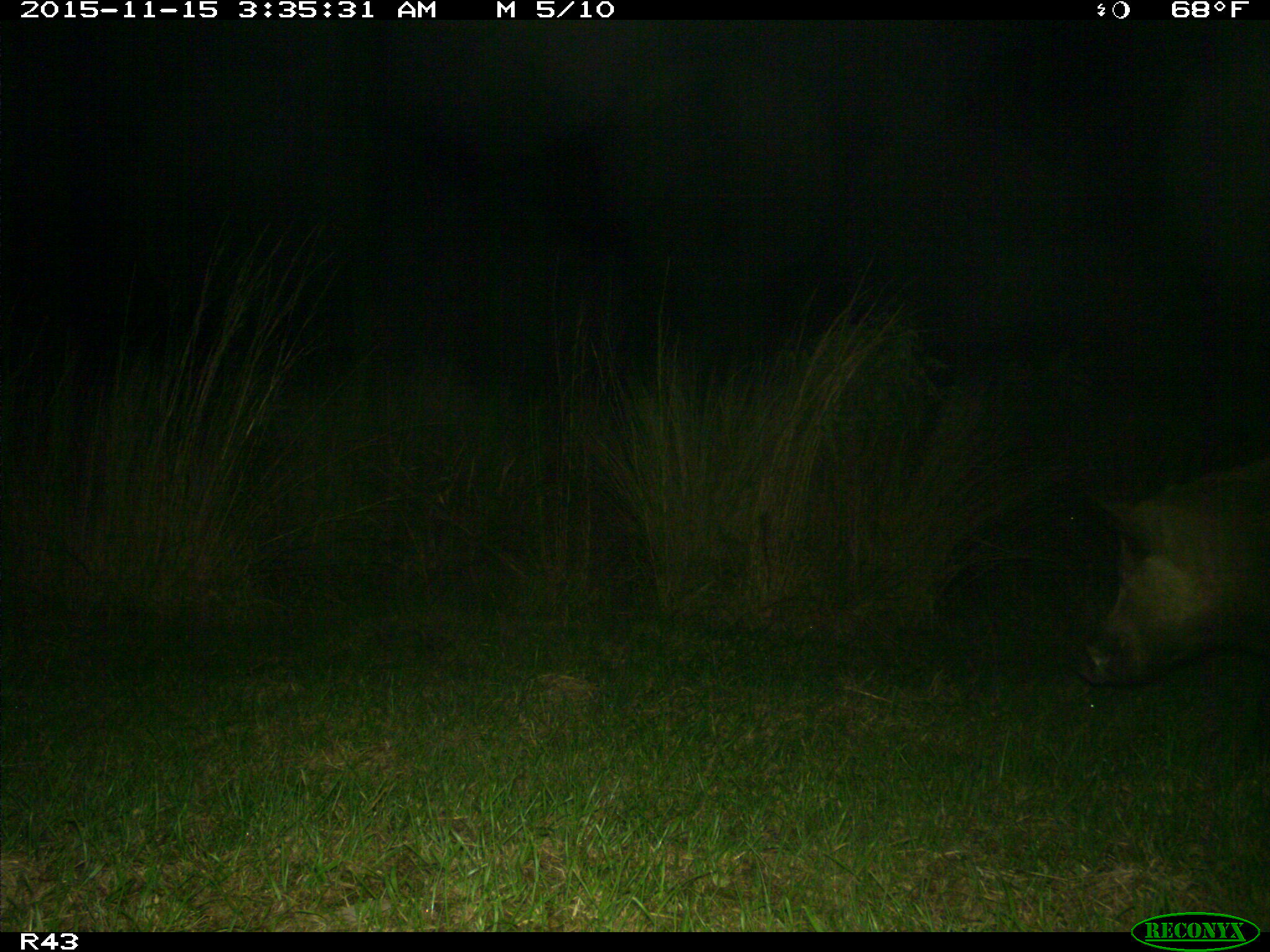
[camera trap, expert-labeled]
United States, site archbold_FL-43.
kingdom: Animalia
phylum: Chordata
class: Mammalia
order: Artiodactyla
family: Suidae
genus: Sus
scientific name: Sus scrofa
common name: wild boar